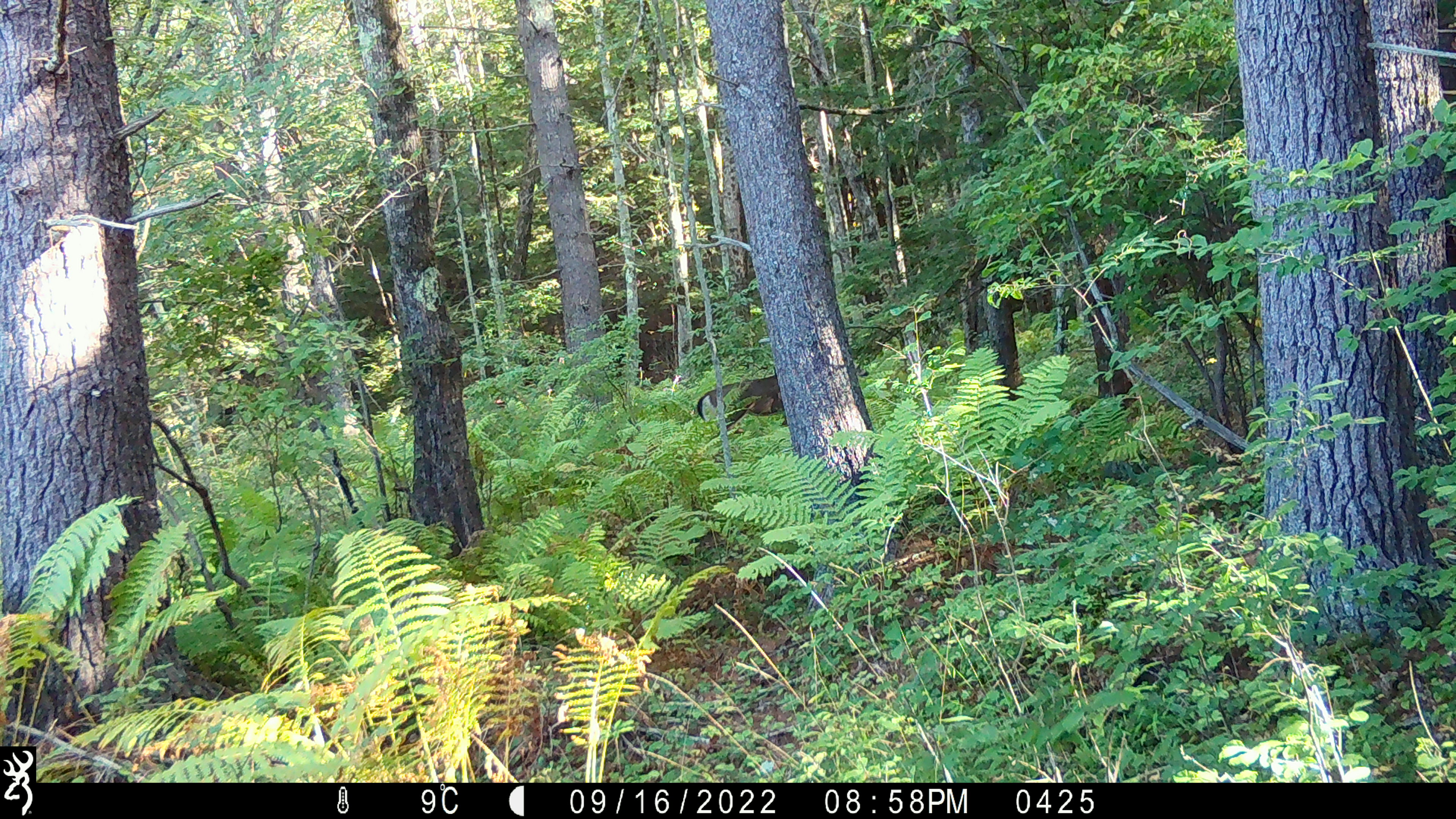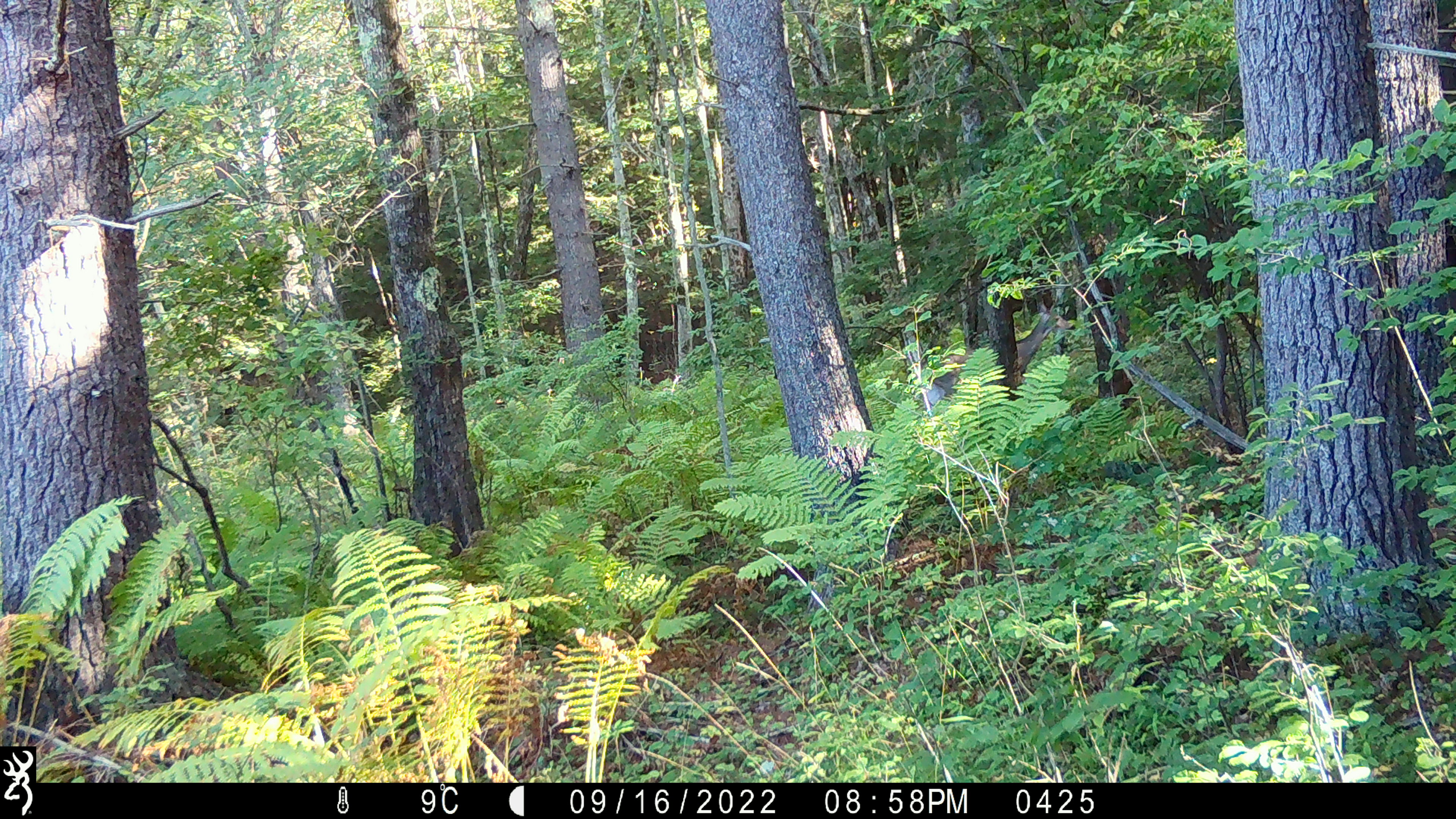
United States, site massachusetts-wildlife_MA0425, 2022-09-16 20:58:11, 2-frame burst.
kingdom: Animalia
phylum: Chordata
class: Mammalia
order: Artiodactyla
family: Cervidae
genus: Odocoileus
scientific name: Odocoileus virginianus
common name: white-tailed deer